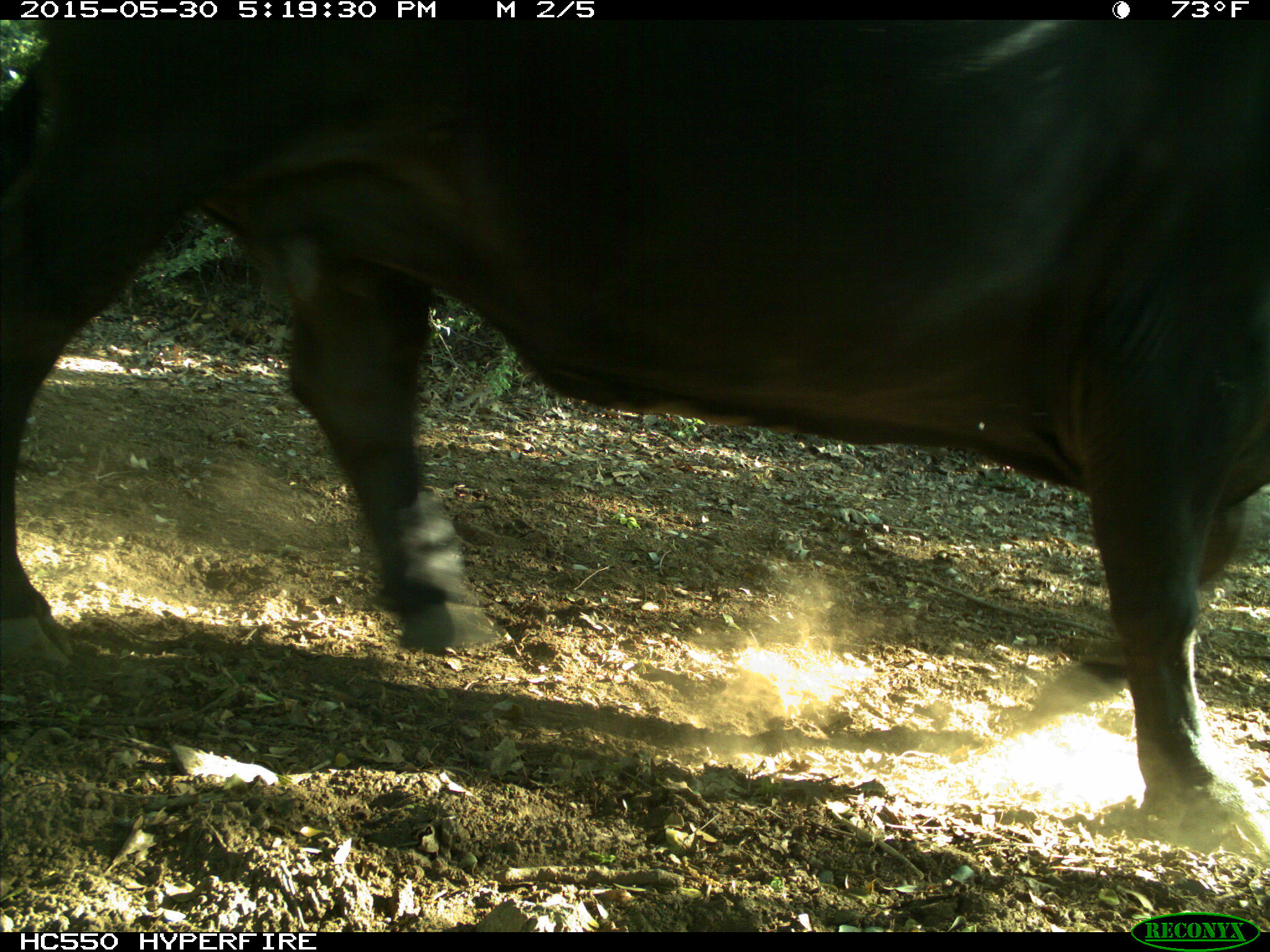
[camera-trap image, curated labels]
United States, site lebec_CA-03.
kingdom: Animalia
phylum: Chordata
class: Mammalia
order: Artiodactyla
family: Bovidae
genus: Bos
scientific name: Bos taurus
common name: domestic cow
Bos taurus (domestic cow).